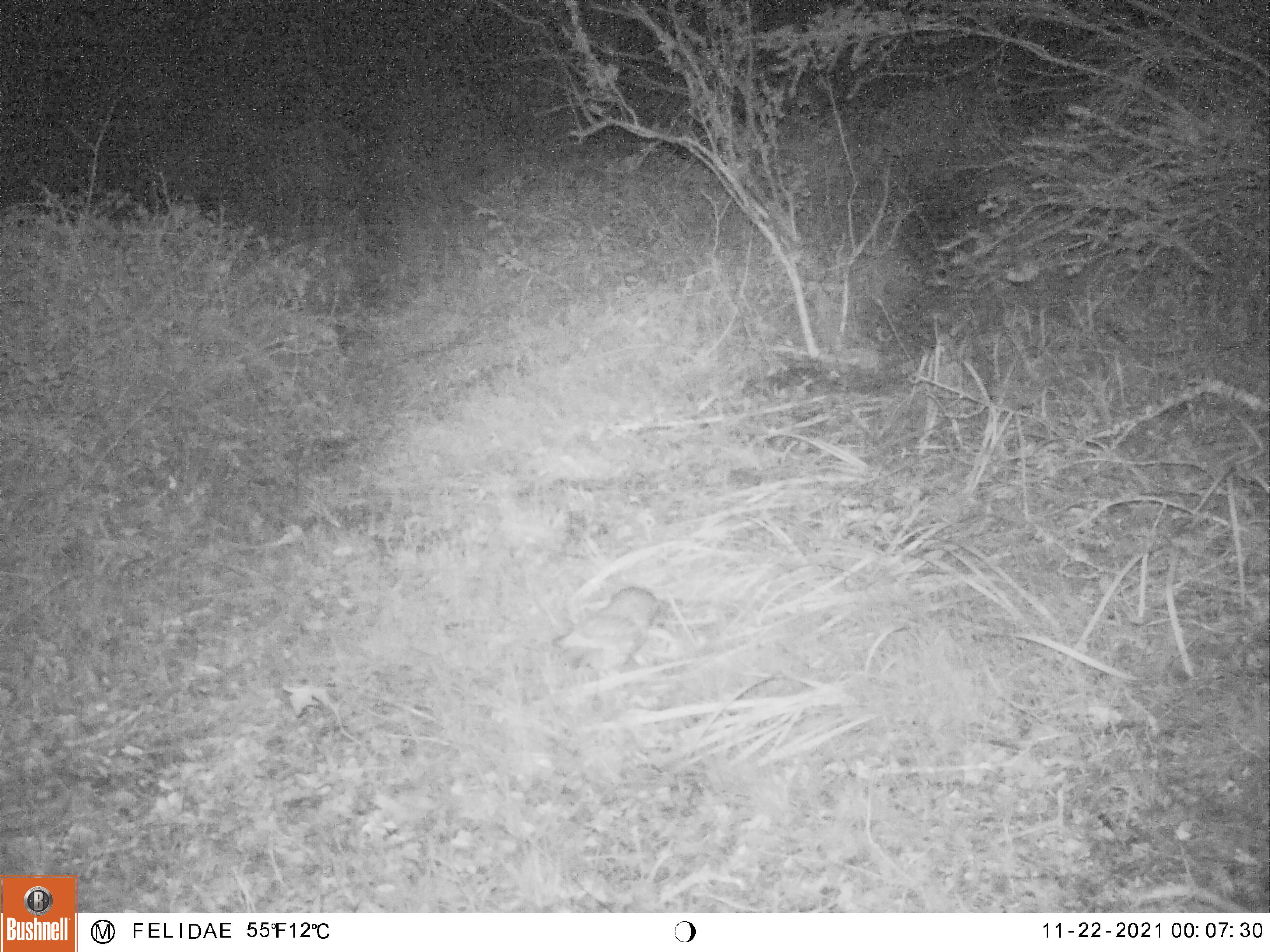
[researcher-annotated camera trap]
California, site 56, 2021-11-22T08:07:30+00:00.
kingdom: Animalia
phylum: Chordata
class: Aves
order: Strigiformes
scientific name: Strigiformes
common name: owl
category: unknown owl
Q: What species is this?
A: Unknown owl (owl) (Strigiformes).